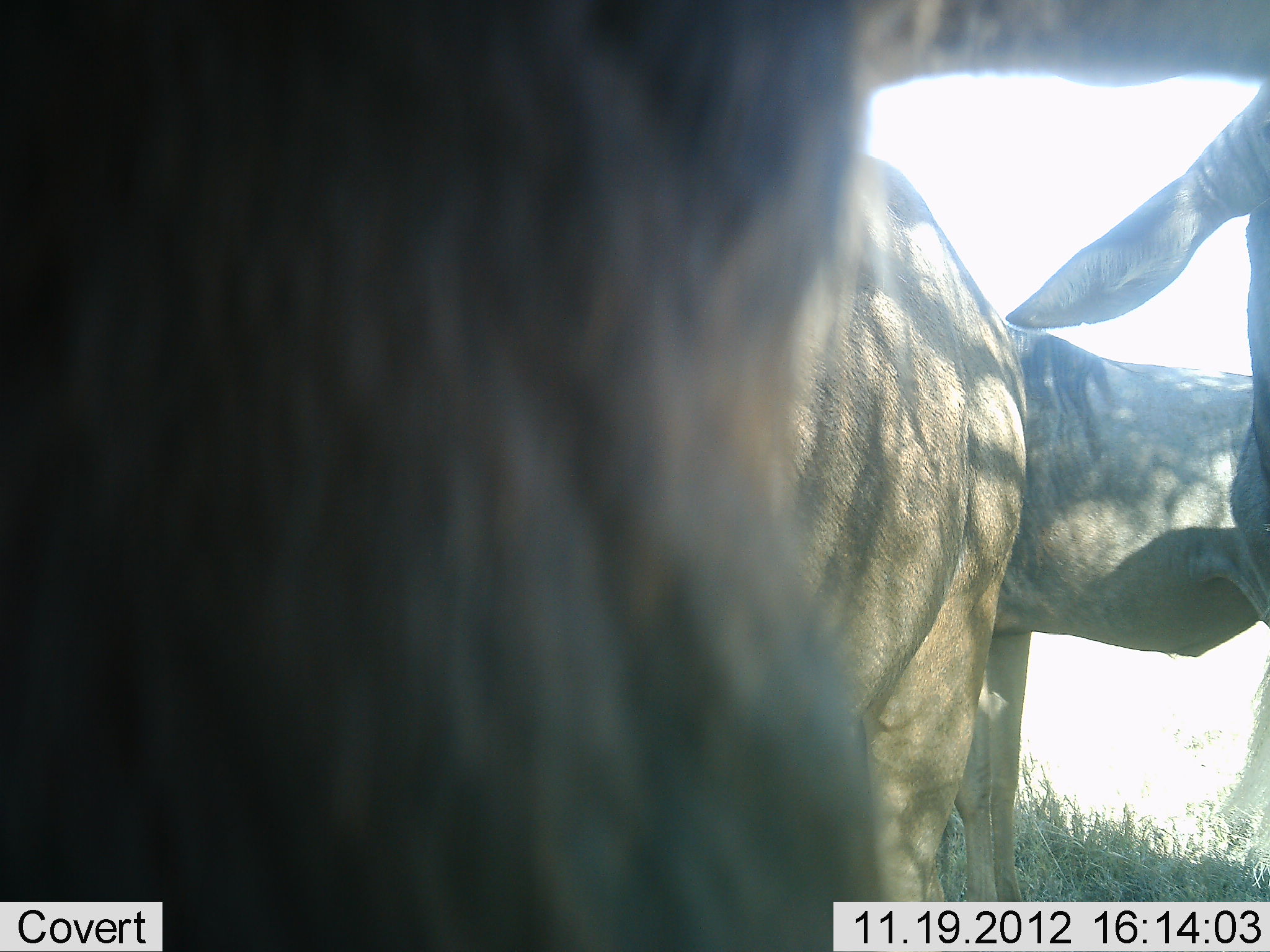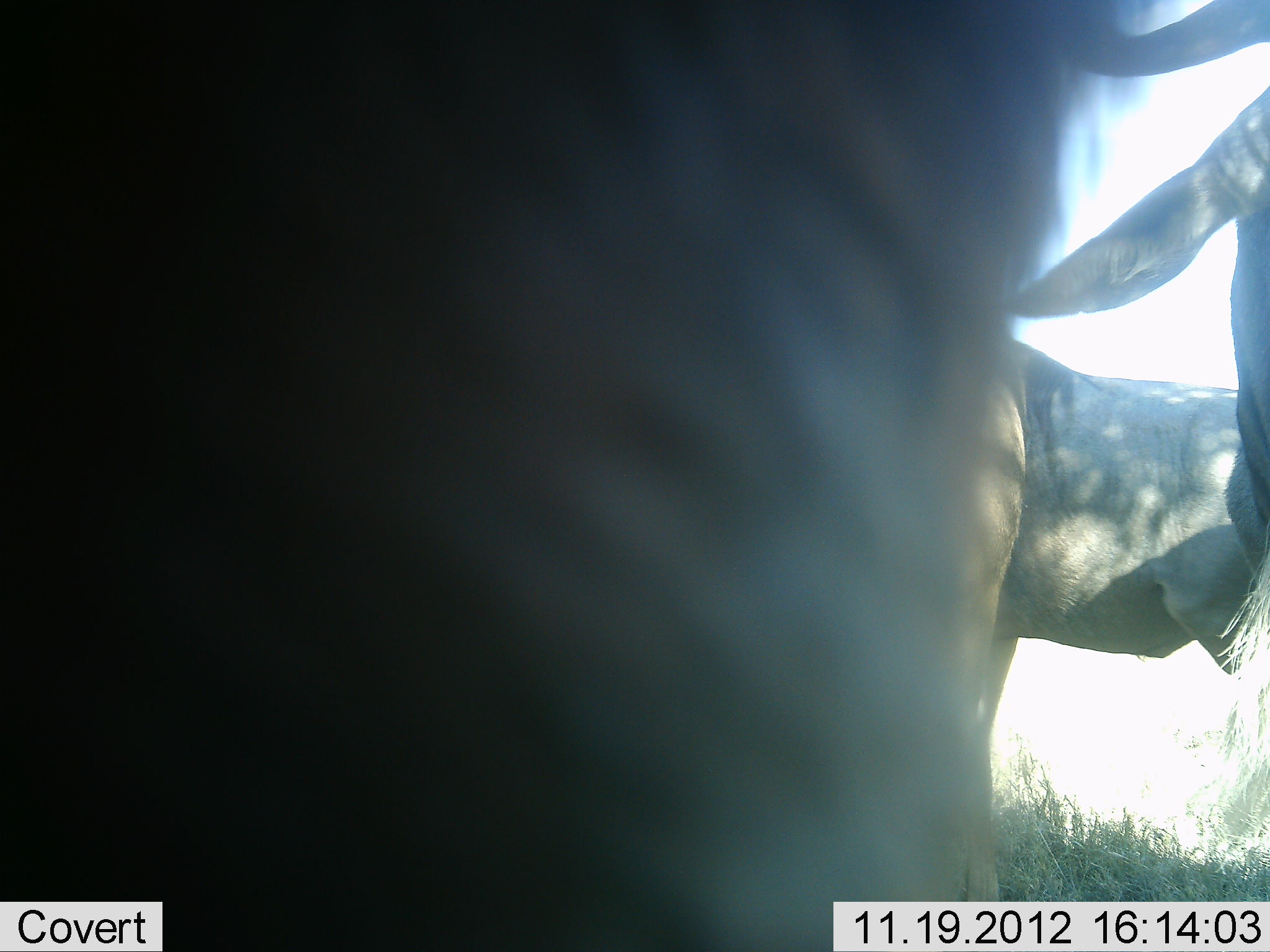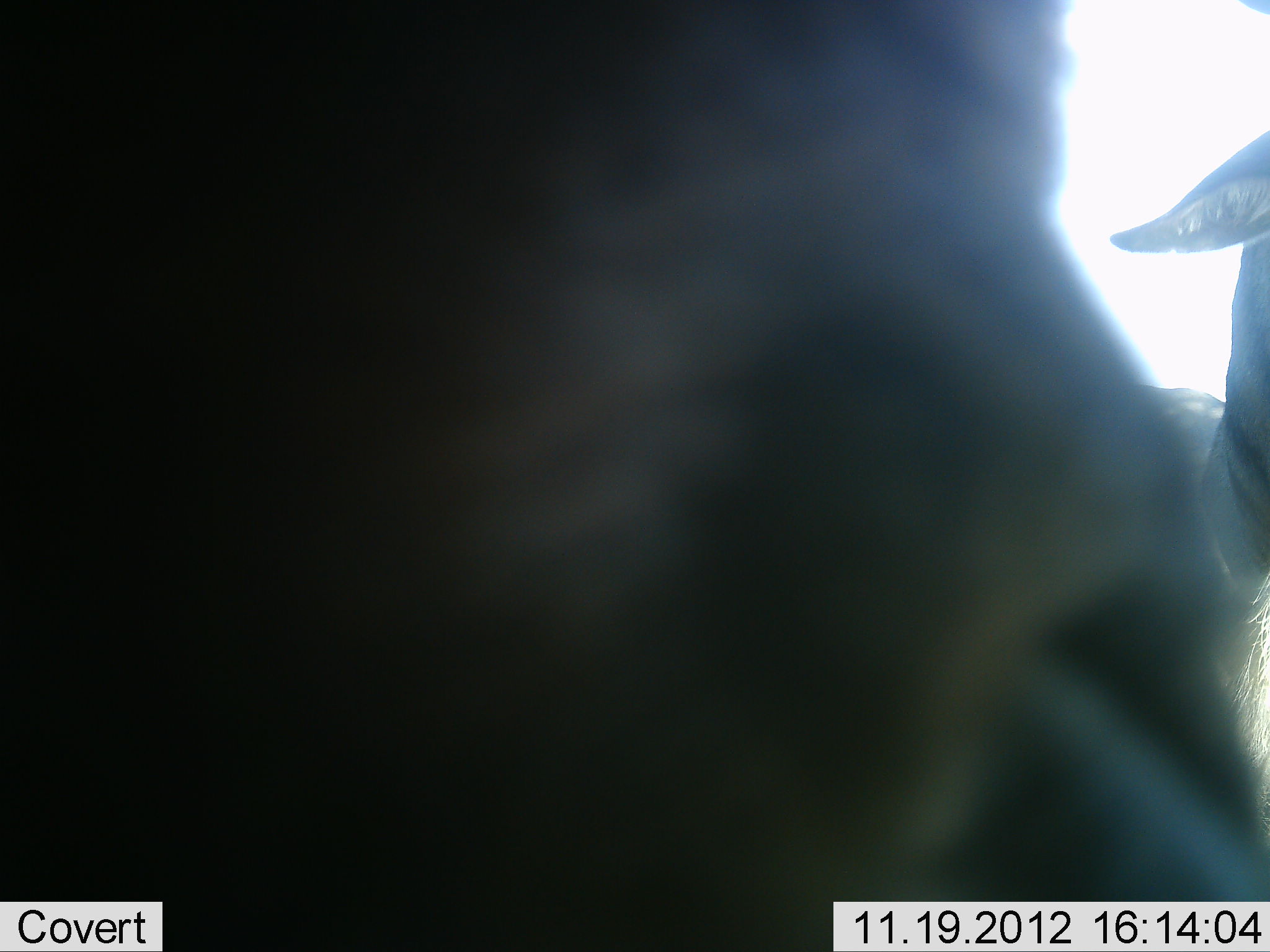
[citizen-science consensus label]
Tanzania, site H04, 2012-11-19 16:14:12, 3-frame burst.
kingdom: Animalia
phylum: Chordata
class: Mammalia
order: Artiodactyla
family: Bovidae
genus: Connochaetes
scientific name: Connochaetes taurinus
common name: blue wildebeest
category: wildebeest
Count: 3.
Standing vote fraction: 90%.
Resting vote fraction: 0%.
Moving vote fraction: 0%.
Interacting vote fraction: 10%.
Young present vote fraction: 0%.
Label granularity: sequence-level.